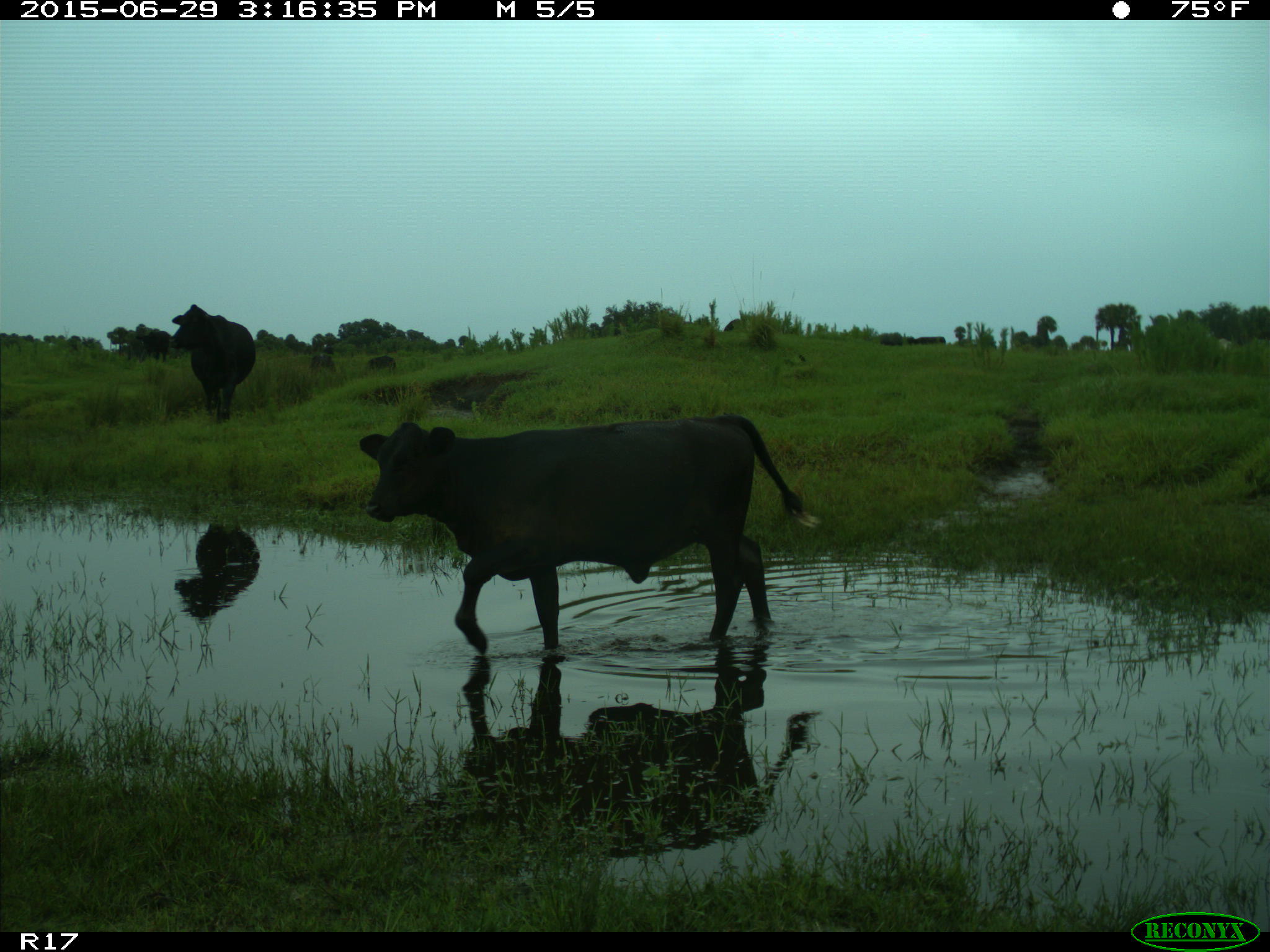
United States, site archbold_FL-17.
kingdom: Animalia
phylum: Chordata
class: Mammalia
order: Artiodactyla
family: Bovidae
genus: Bos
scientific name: Bos taurus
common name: domestic cow